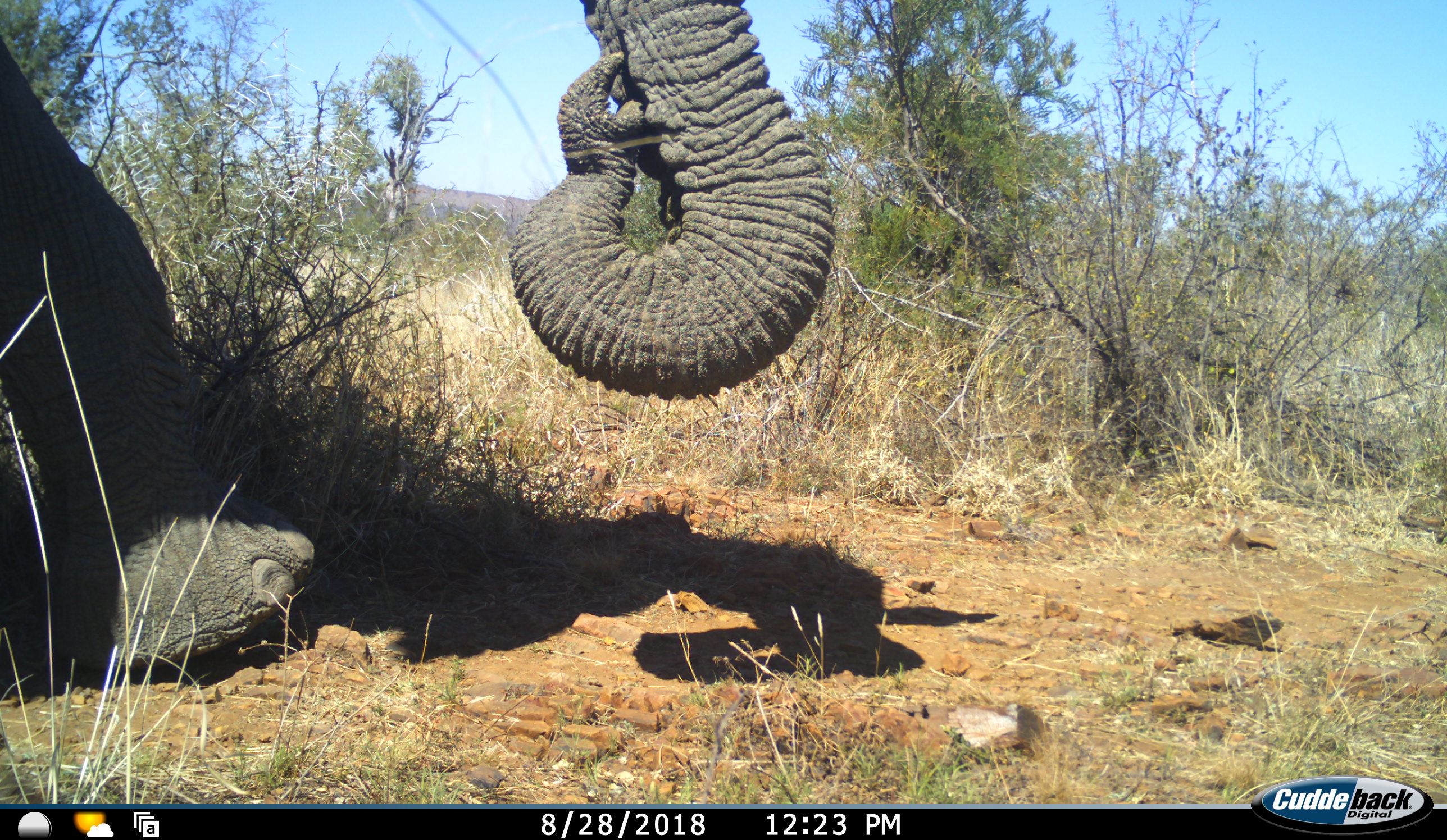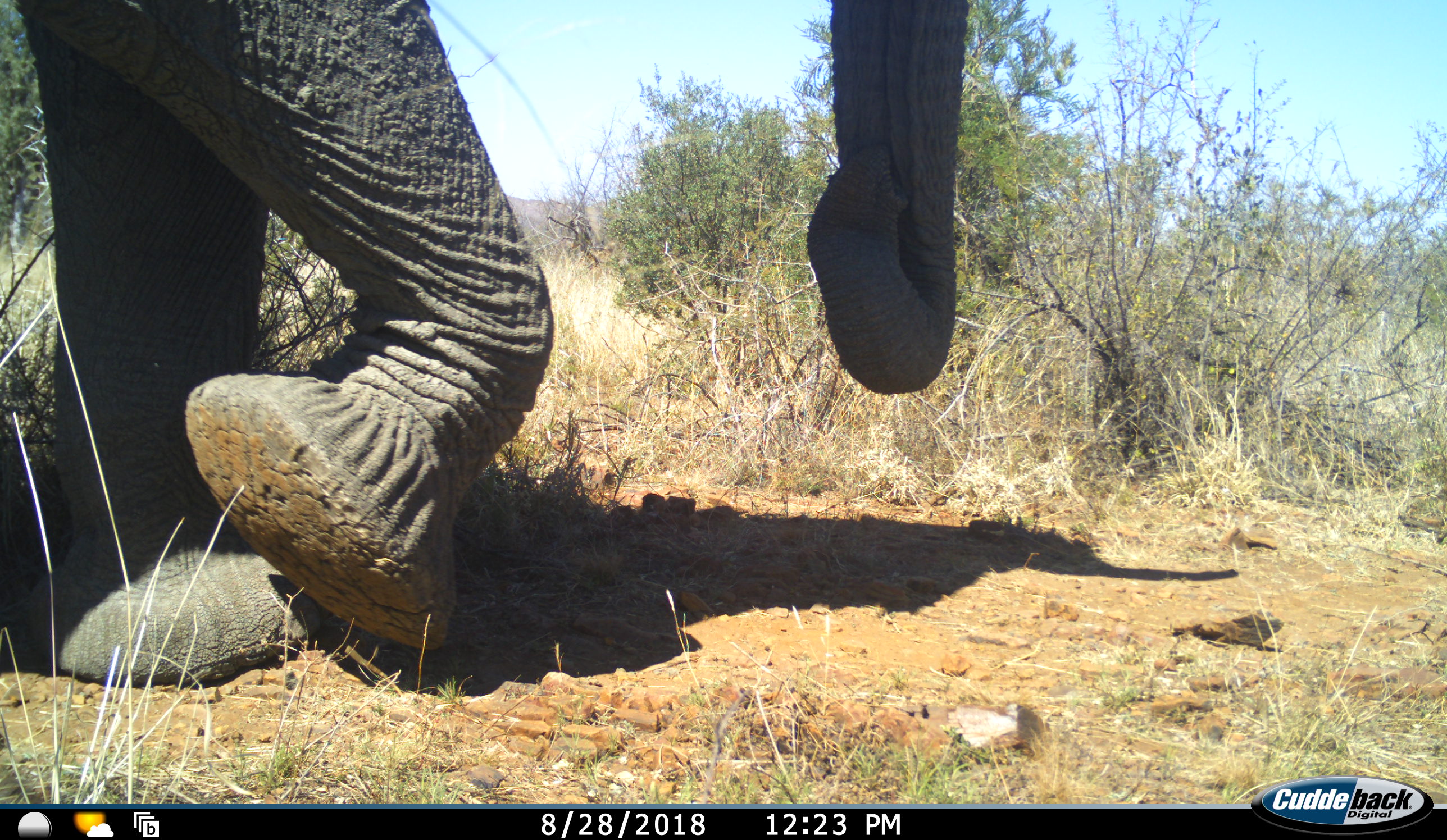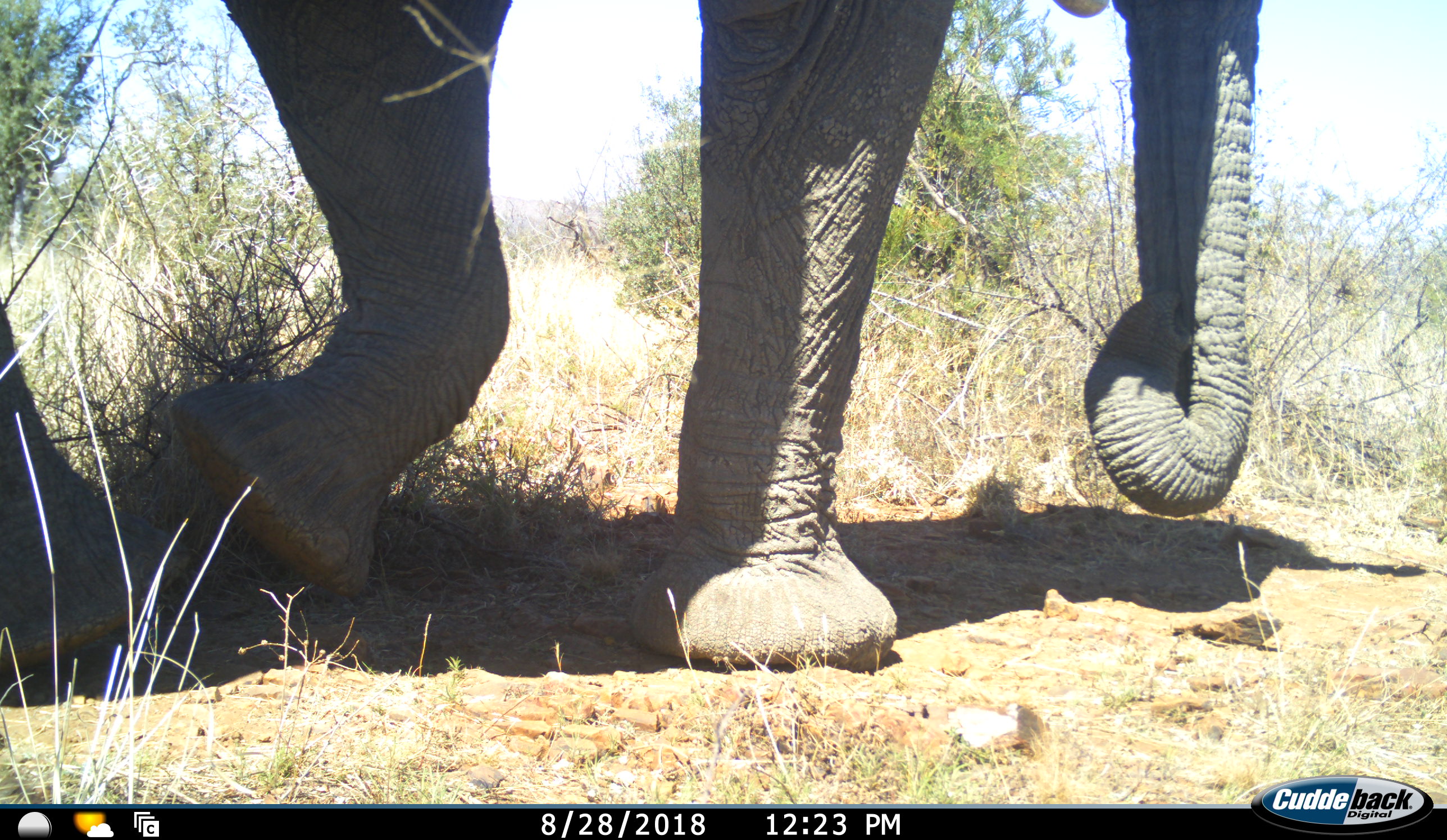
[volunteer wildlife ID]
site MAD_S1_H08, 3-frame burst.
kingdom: Animalia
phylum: Chordata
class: Mammalia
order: Proboscidea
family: Elephantidae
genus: Loxodonta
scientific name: Loxodonta africana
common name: african bush elephant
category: elephant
Elephant (african bush elephant) (Loxodonta africana), count 1. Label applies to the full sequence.